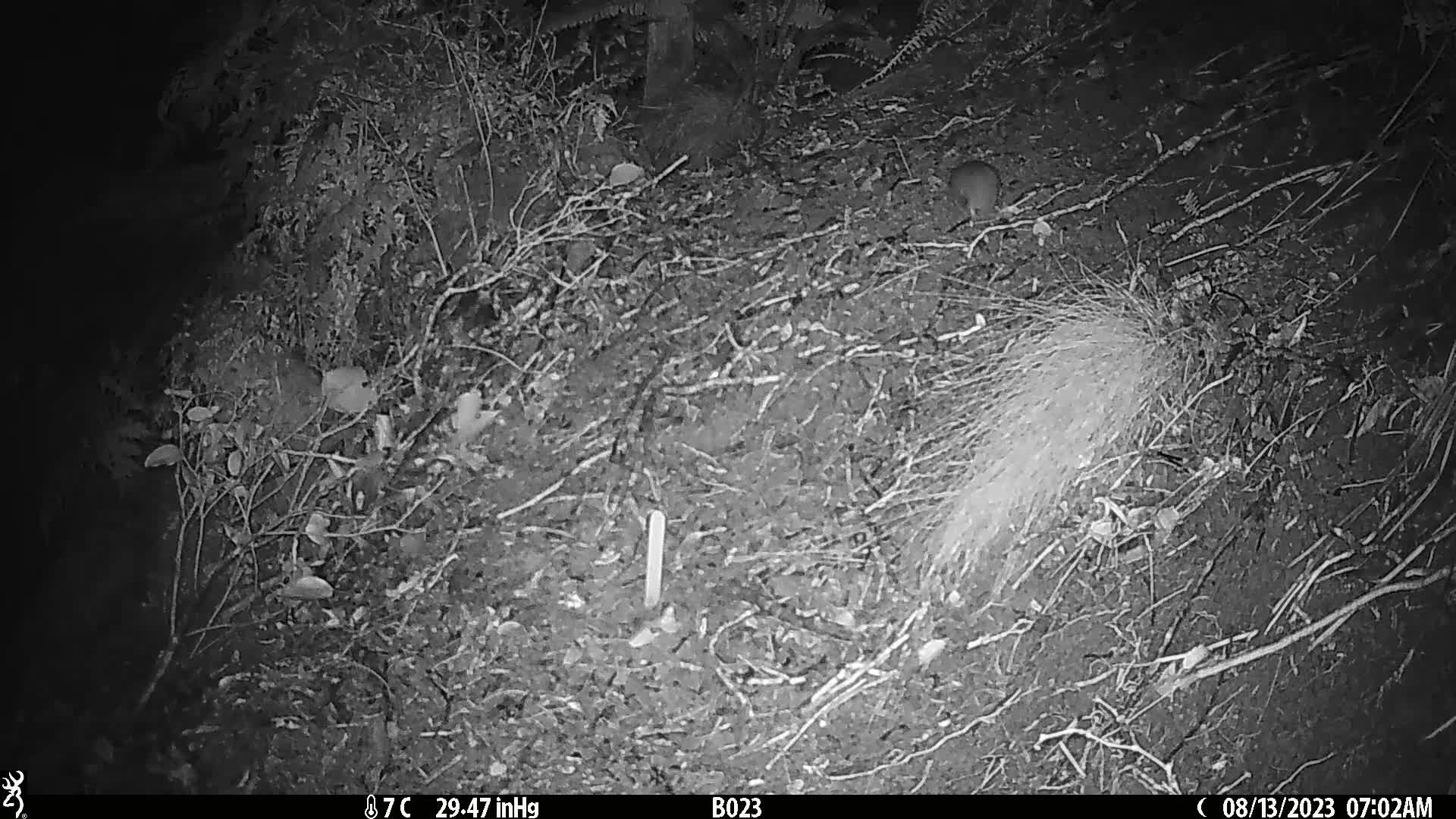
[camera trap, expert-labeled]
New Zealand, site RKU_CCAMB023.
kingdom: Animalia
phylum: Chordata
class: Mammalia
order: Rodentia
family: Muridae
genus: Rattus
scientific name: Rattus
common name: rat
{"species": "rat (Rattus)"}